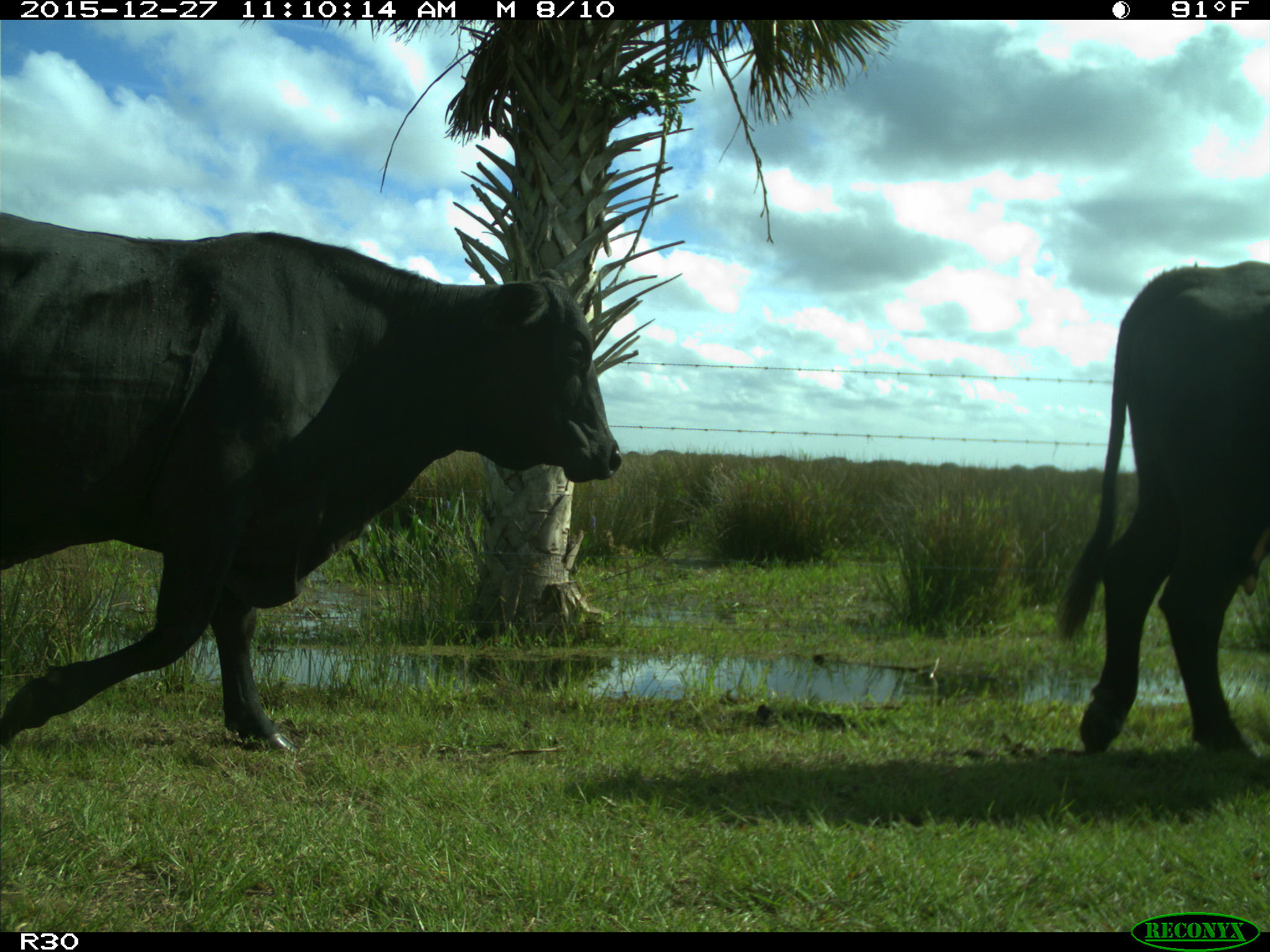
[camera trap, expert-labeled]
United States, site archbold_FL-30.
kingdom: Animalia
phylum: Chordata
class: Mammalia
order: Artiodactyla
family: Bovidae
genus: Bos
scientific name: Bos taurus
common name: domestic cow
Bos taurus (domestic cow).